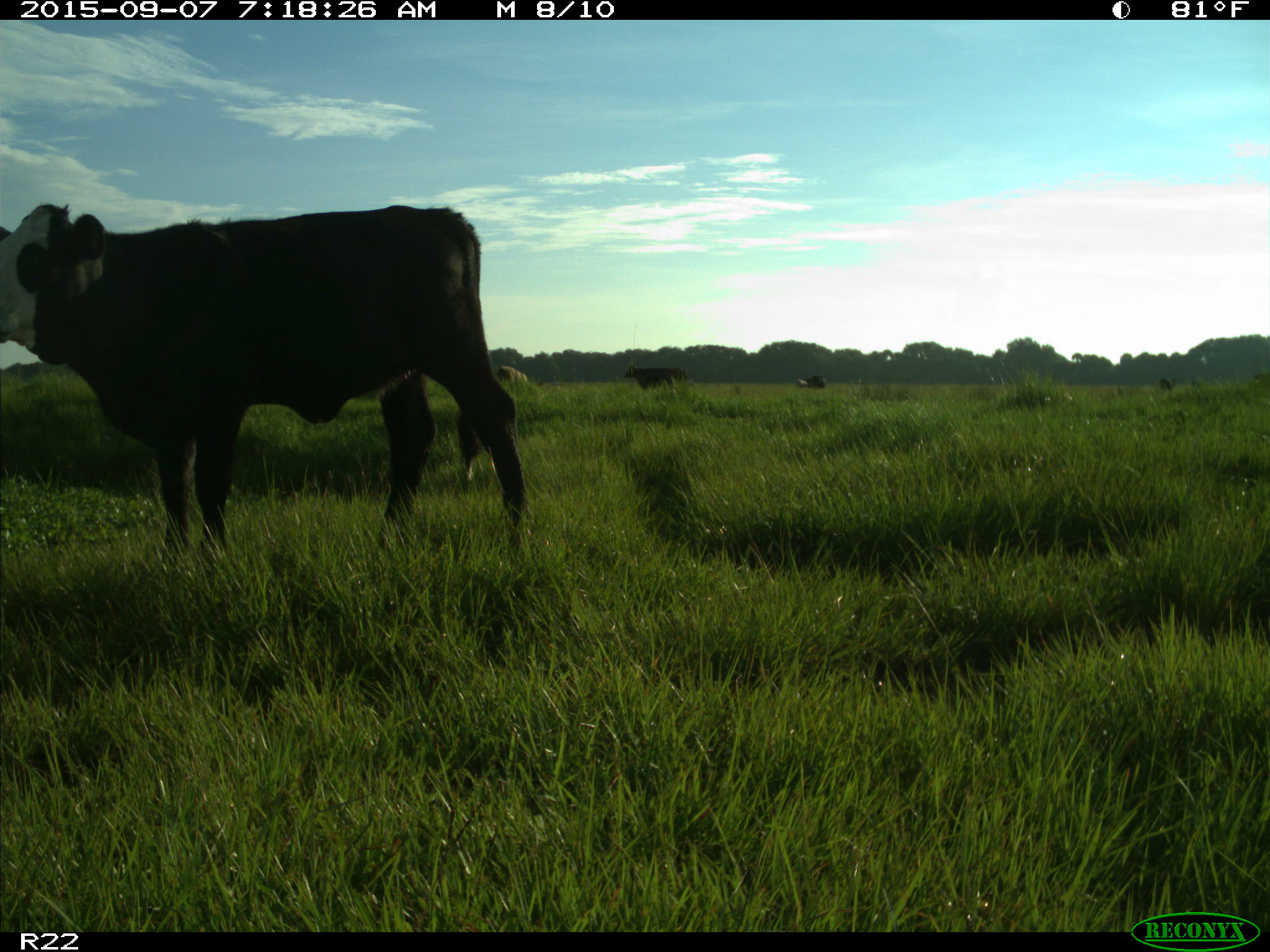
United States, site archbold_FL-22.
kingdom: Animalia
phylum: Chordata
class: Mammalia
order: Artiodactyla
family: Bovidae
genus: Bos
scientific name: Bos taurus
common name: domestic cow